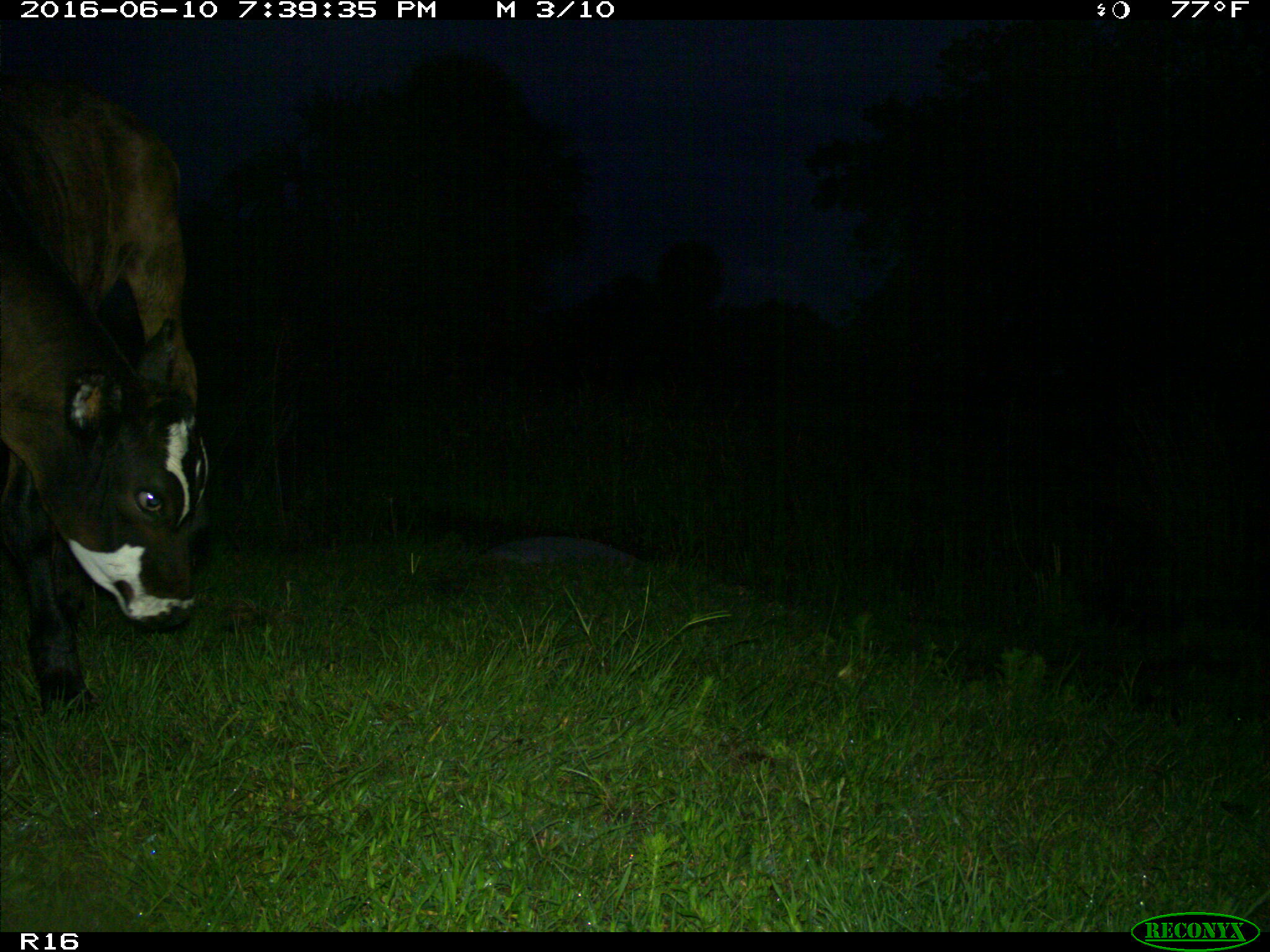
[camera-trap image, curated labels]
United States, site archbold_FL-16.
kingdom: Animalia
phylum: Chordata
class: Mammalia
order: Artiodactyla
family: Bovidae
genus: Bos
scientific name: Bos taurus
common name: domestic cow